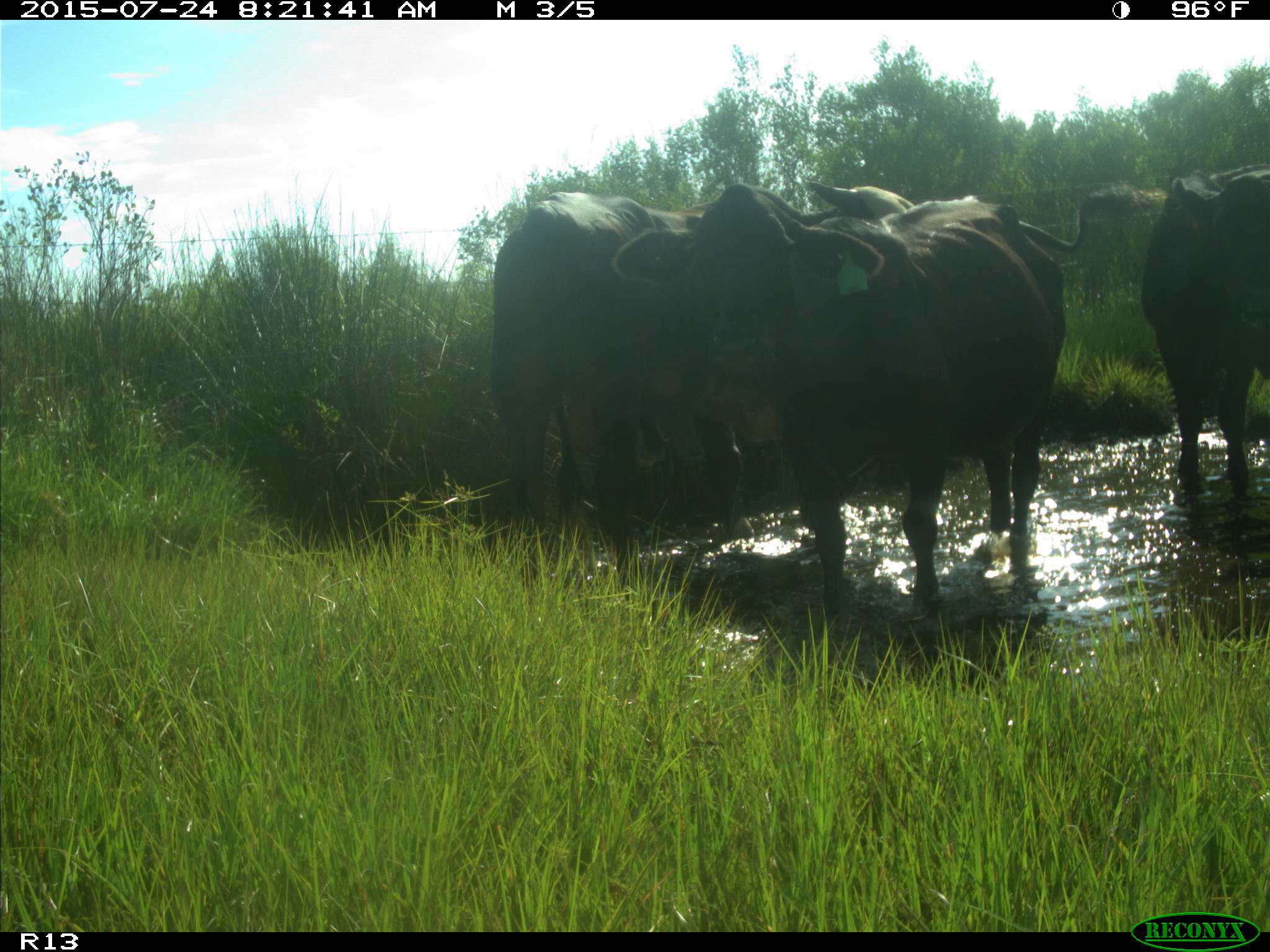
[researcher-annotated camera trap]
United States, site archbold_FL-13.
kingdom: Animalia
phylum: Chordata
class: Mammalia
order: Artiodactyla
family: Bovidae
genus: Bos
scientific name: Bos taurus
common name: domestic cow